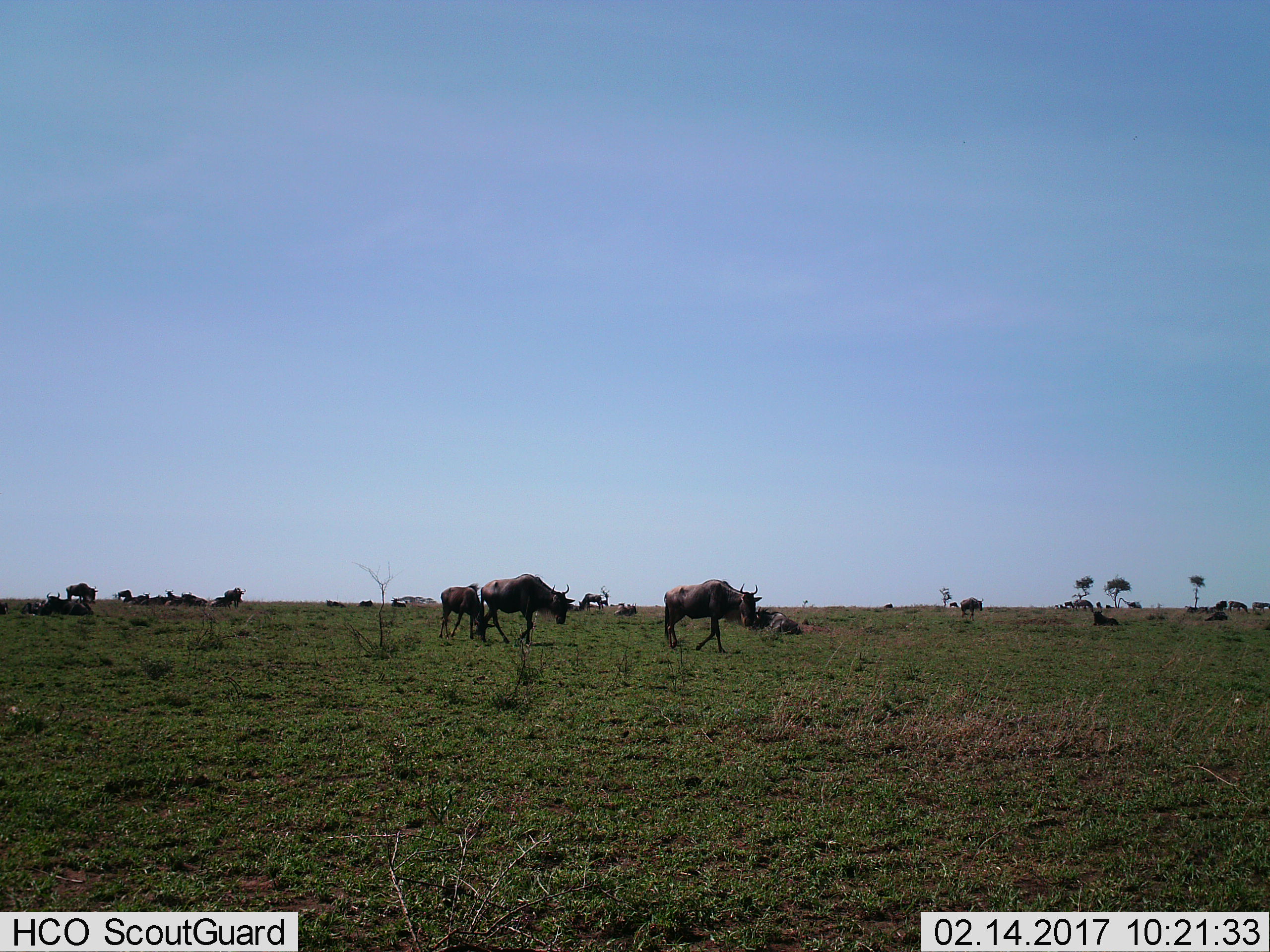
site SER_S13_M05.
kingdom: Animalia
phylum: Chordata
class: Mammalia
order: Artiodactyla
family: Bovidae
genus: Connochaetes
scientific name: Connochaetes taurinus taurinus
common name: blue wildebeest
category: wildebeestblue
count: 11-50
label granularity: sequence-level